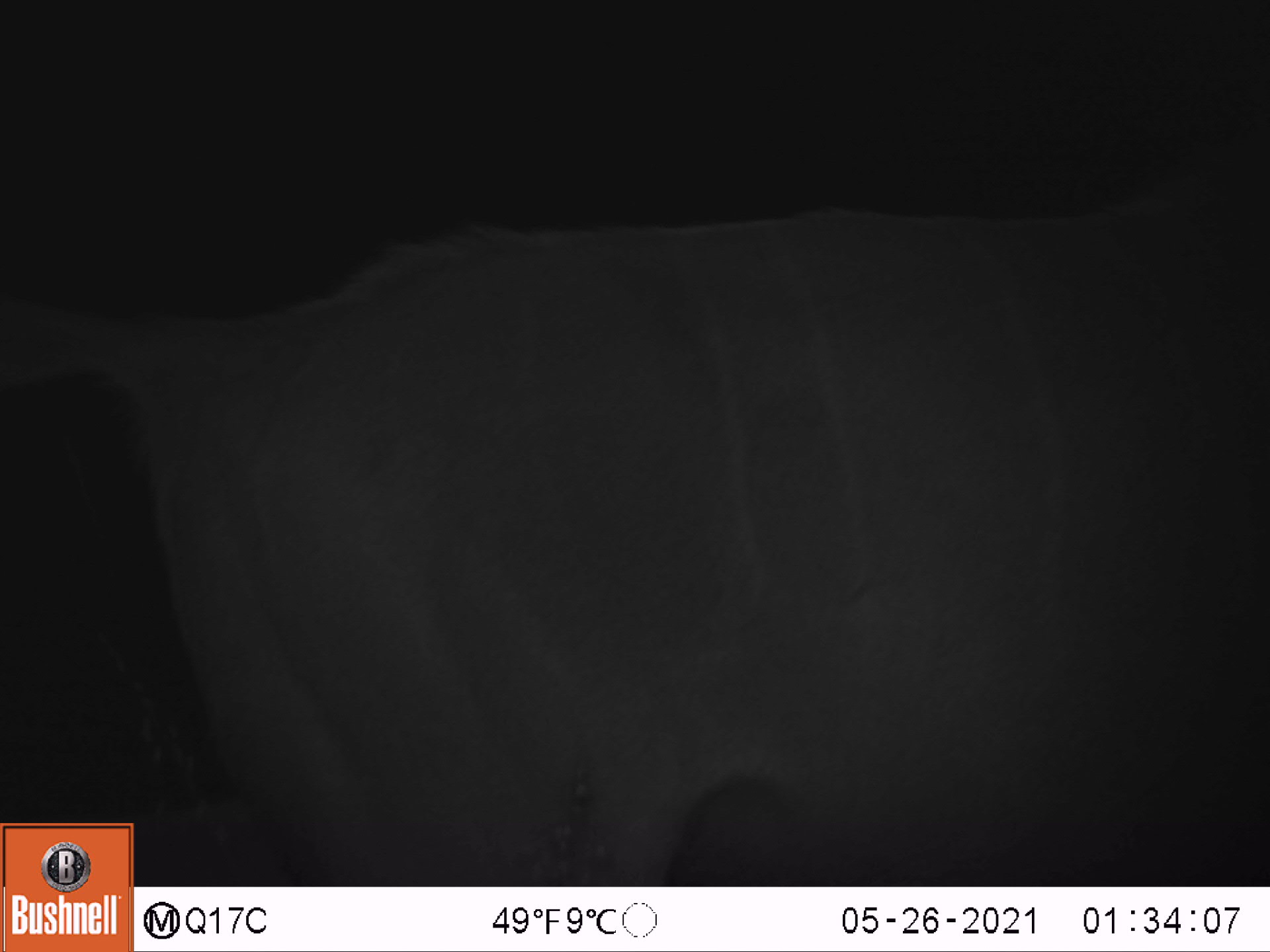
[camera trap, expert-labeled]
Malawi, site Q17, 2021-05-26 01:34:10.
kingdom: Animalia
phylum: Chordata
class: Mammalia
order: Artiodactyla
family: Bovidae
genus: Tragelaphus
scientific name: Tragelaphus strepsiceros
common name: greater kudu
Greater kudu (Tragelaphus strepsiceros), count 1.